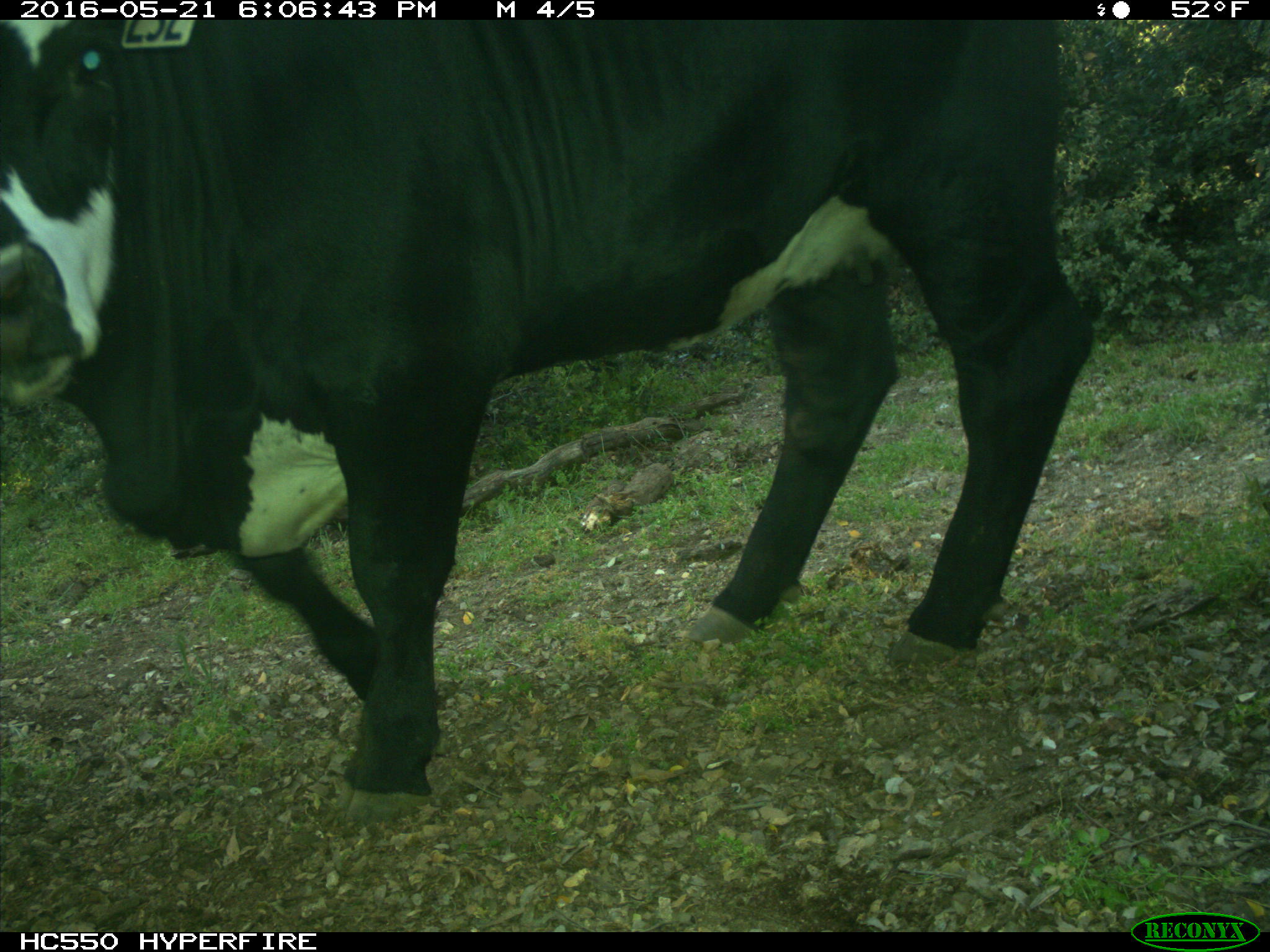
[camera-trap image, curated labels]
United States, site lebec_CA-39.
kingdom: Animalia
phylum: Chordata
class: Mammalia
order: Artiodactyla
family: Bovidae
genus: Bos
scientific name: Bos taurus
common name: domestic cow